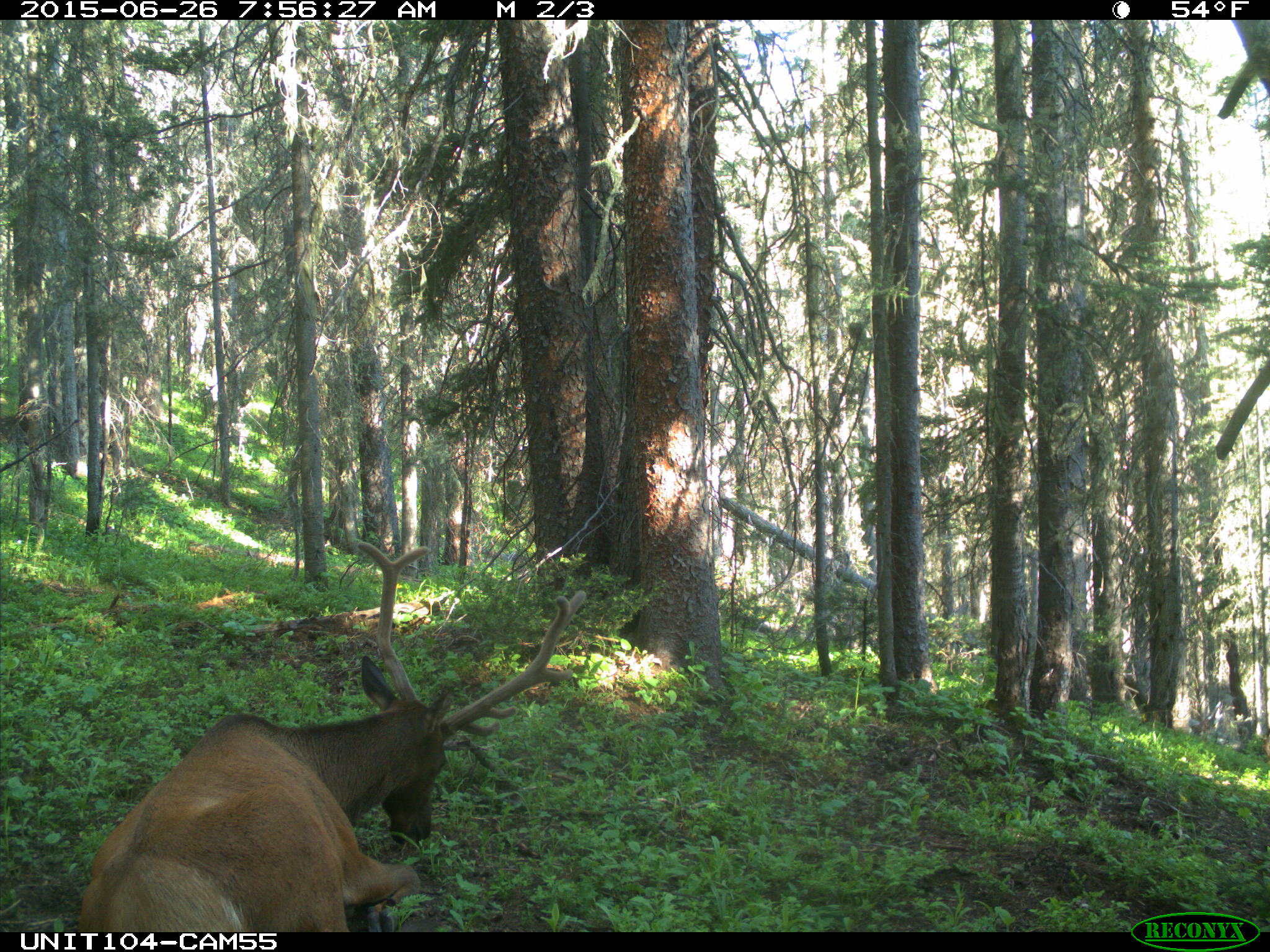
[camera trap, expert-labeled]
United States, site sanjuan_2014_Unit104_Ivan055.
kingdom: Animalia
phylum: Chordata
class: Mammalia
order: Artiodactyla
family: Cervidae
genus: Cervus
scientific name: Cervus elaphus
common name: red deer